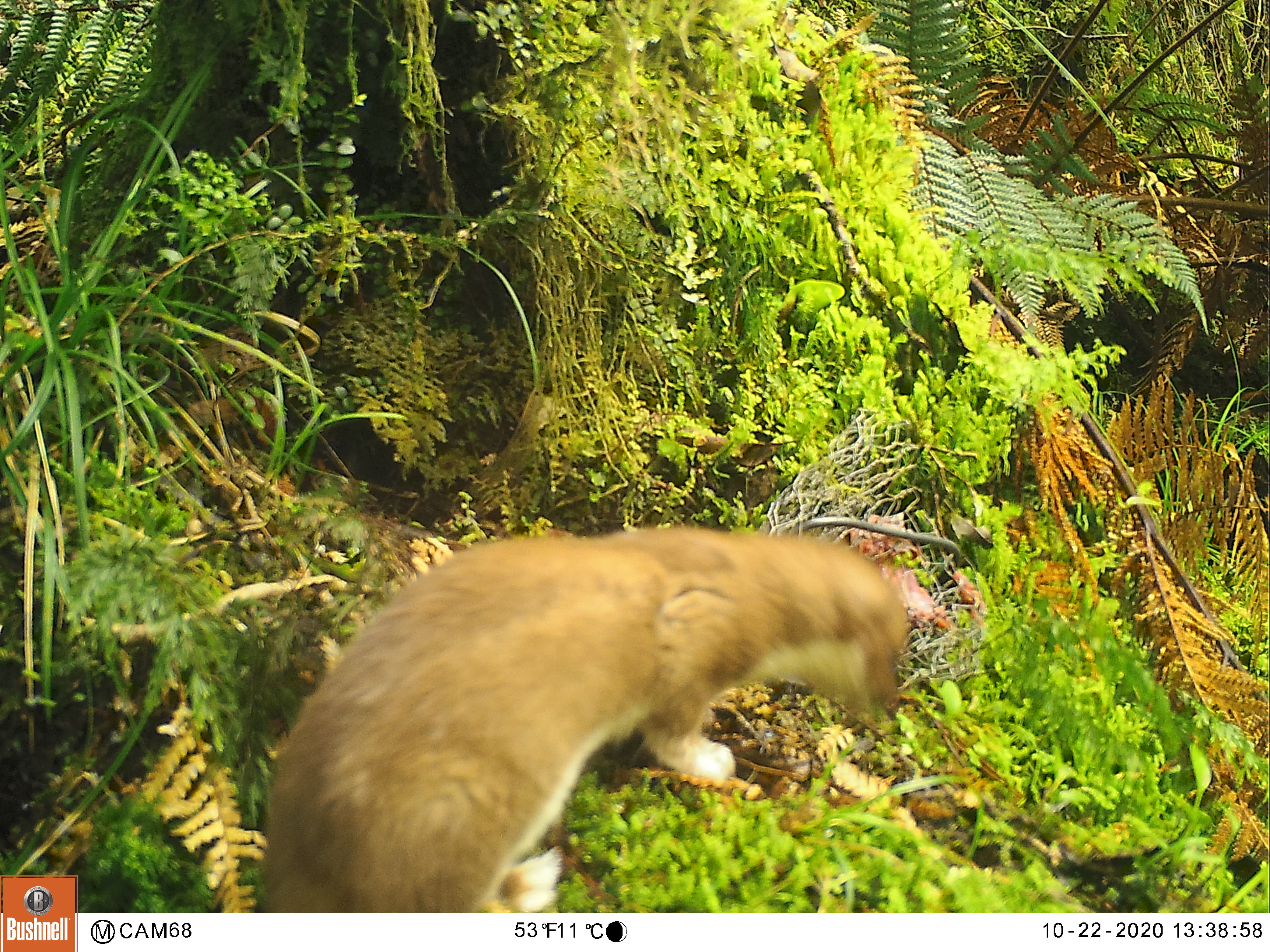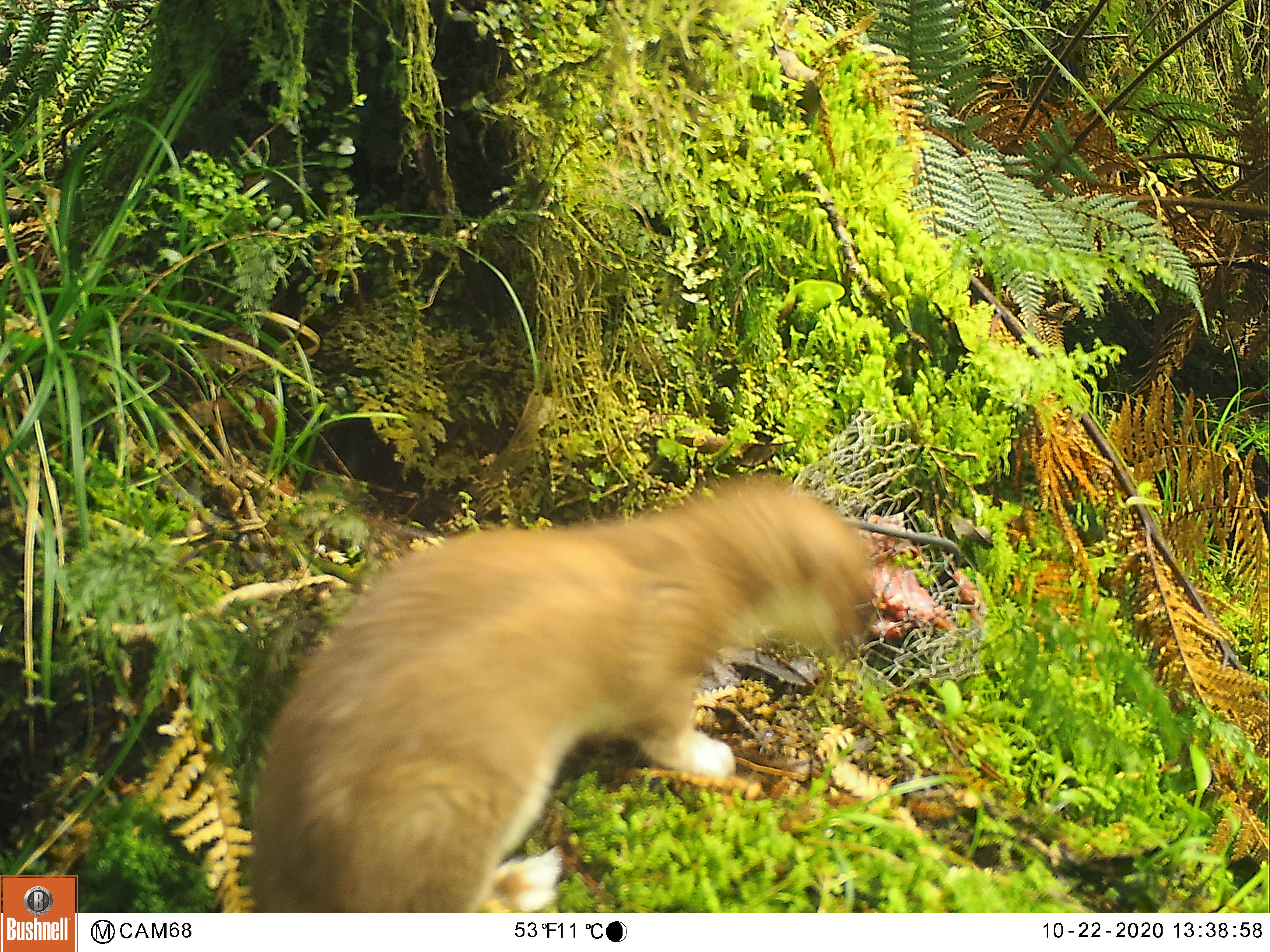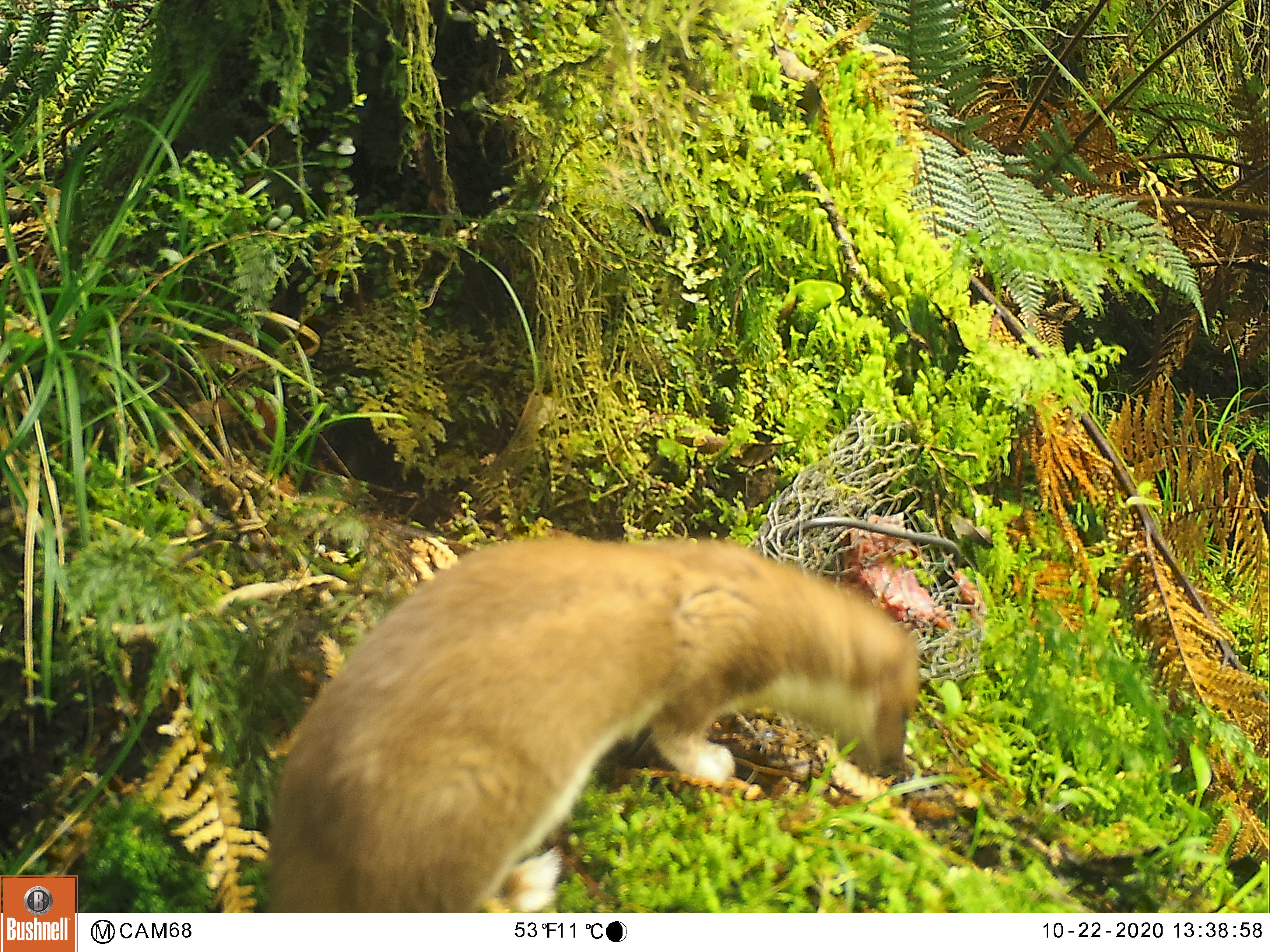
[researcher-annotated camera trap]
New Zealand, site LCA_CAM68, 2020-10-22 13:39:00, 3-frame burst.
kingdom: Animalia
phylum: Chordata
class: Mammalia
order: Carnivora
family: Mustelidae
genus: Mustela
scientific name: Mustela erminea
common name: stoat